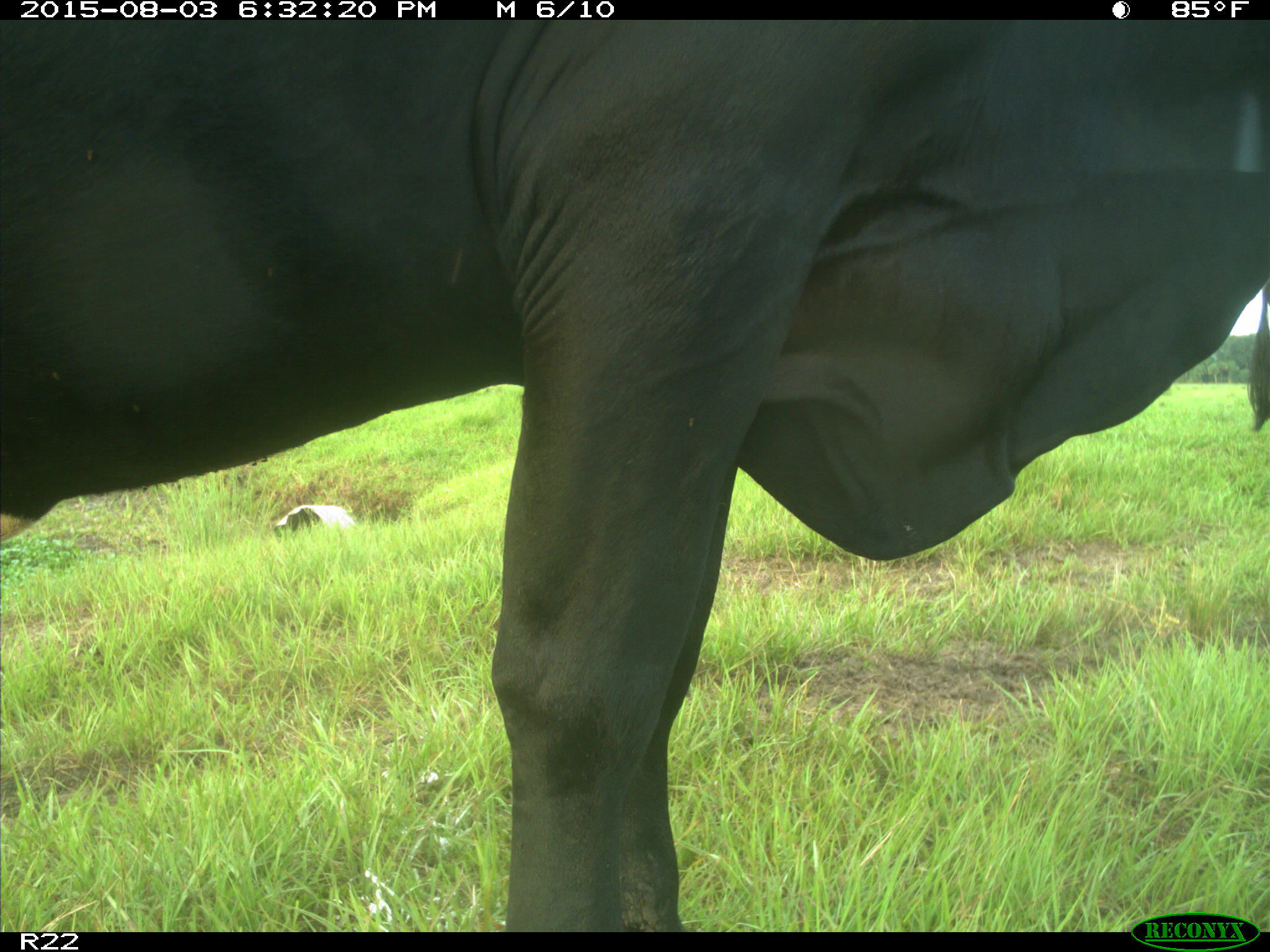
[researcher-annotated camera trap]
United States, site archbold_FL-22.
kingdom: Animalia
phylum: Chordata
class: Mammalia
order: Artiodactyla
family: Bovidae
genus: Bos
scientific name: Bos taurus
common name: domestic cow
Bos taurus (domestic cow).